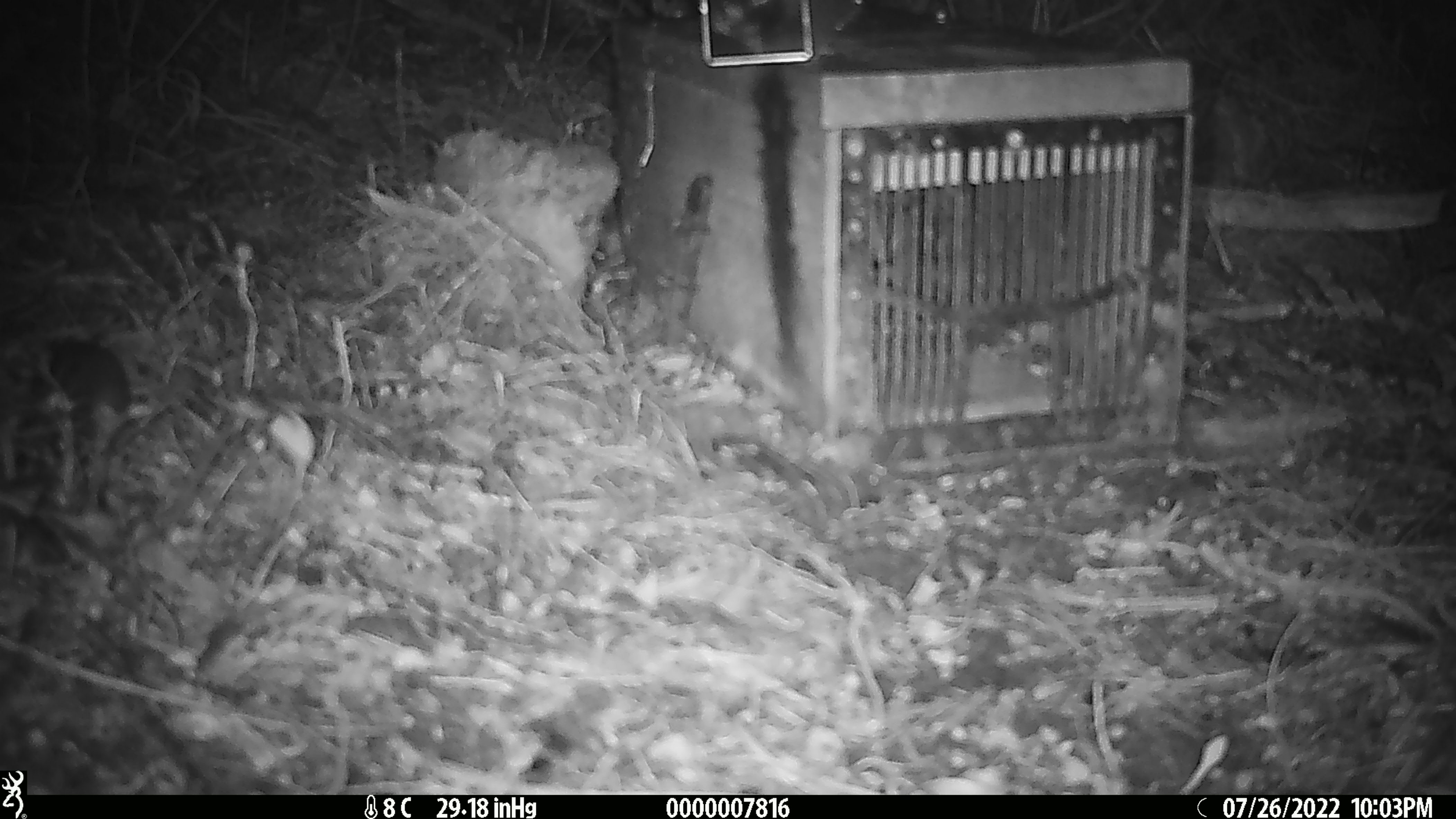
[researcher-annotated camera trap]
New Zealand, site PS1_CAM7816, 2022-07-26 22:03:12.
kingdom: Animalia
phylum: Chordata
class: Mammalia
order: Rodentia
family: Muridae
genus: Mus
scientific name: Mus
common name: mouse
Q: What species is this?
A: Mouse (Mus).